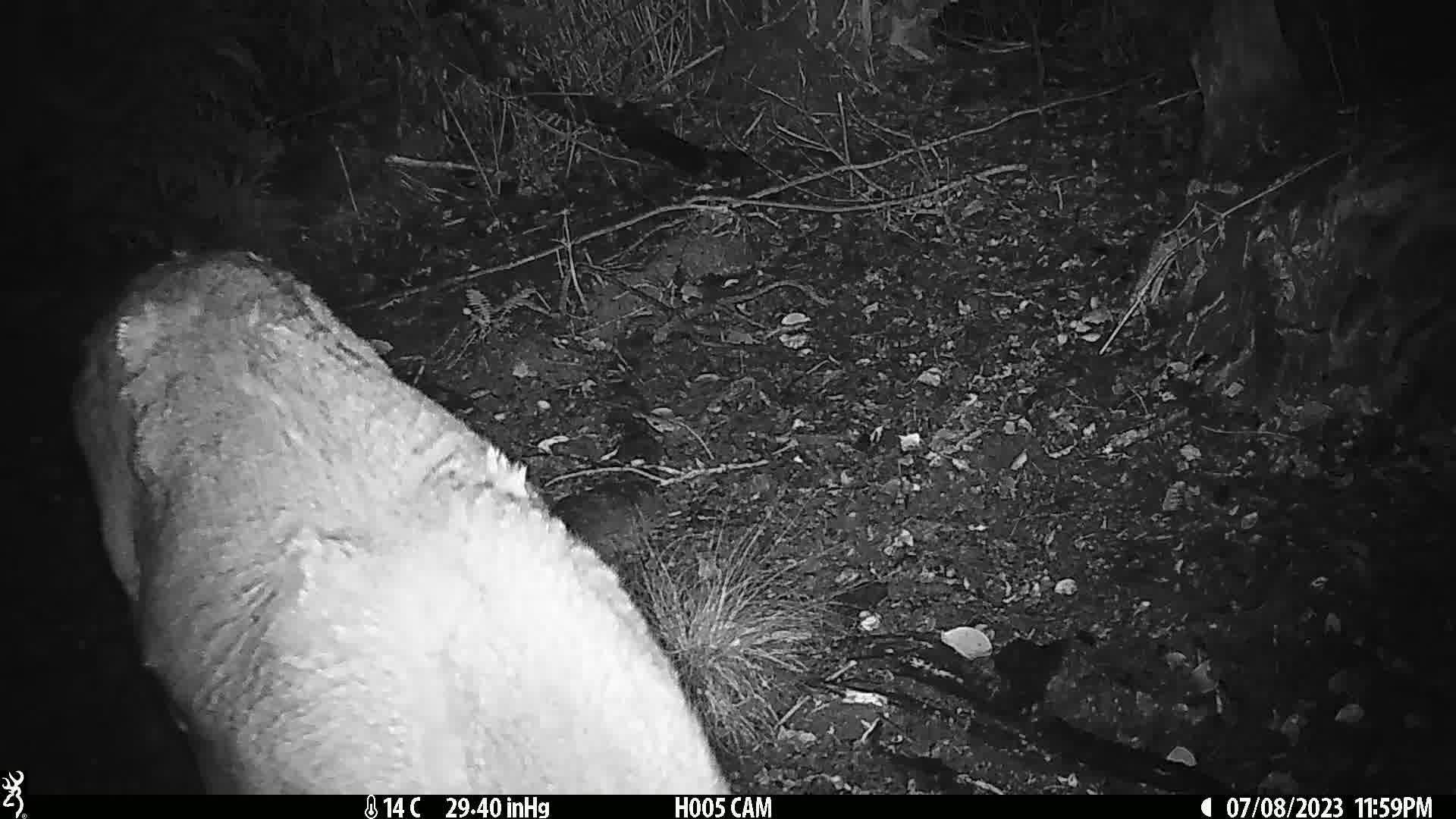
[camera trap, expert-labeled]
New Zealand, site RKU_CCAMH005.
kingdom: Animalia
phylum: Chordata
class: Mammalia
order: Artiodactyla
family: Cervidae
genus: Odocoileus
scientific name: Odocoileus virginianus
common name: white-tailed deer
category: white tailed deer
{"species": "white tailed deer (white-tailed deer) (Odocoileus virginianus)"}